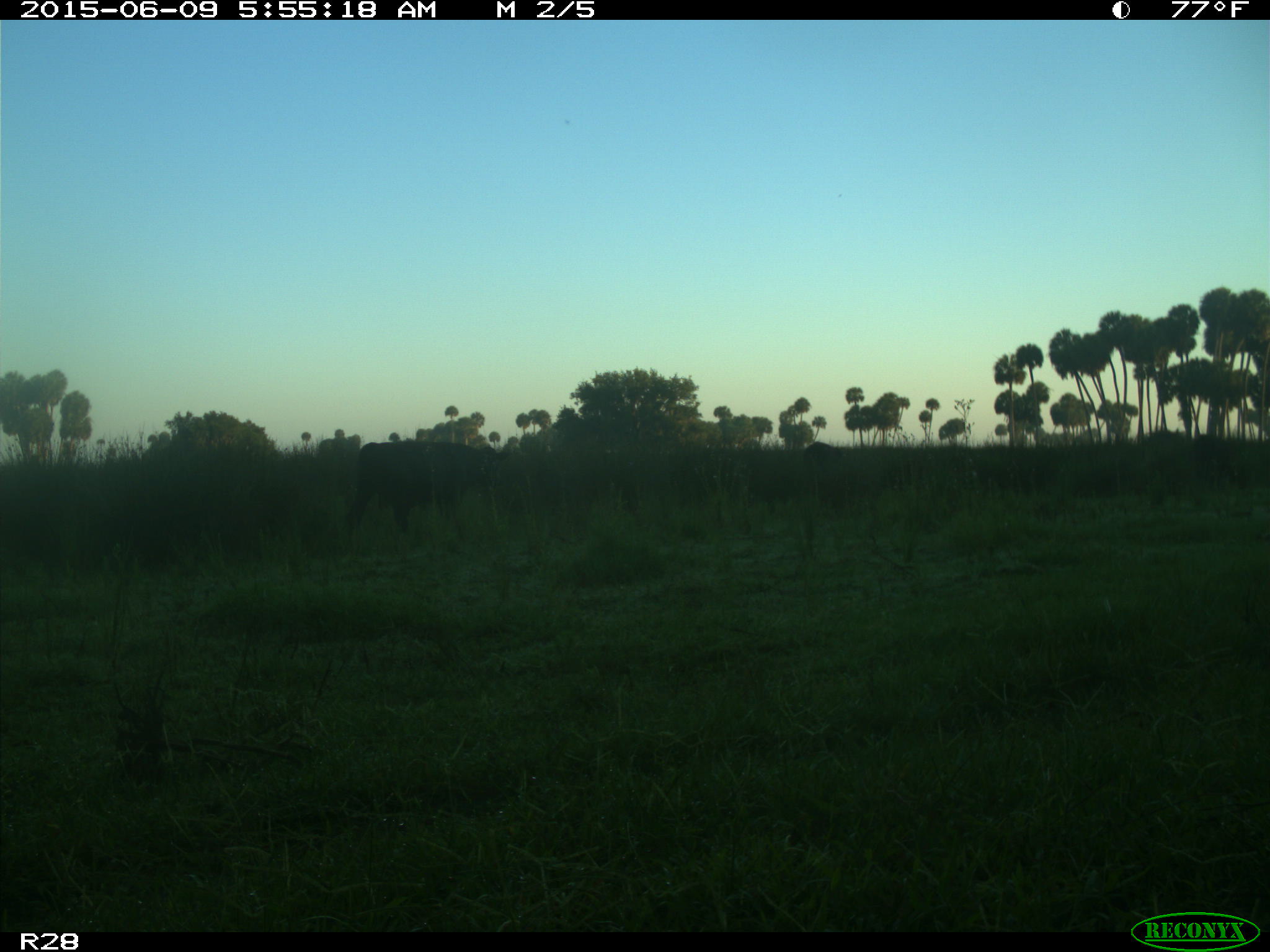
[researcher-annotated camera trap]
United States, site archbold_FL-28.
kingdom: Animalia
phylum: Chordata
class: Mammalia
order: Artiodactyla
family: Bovidae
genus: Bos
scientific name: Bos taurus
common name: domestic cow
Bos taurus (domestic cow).